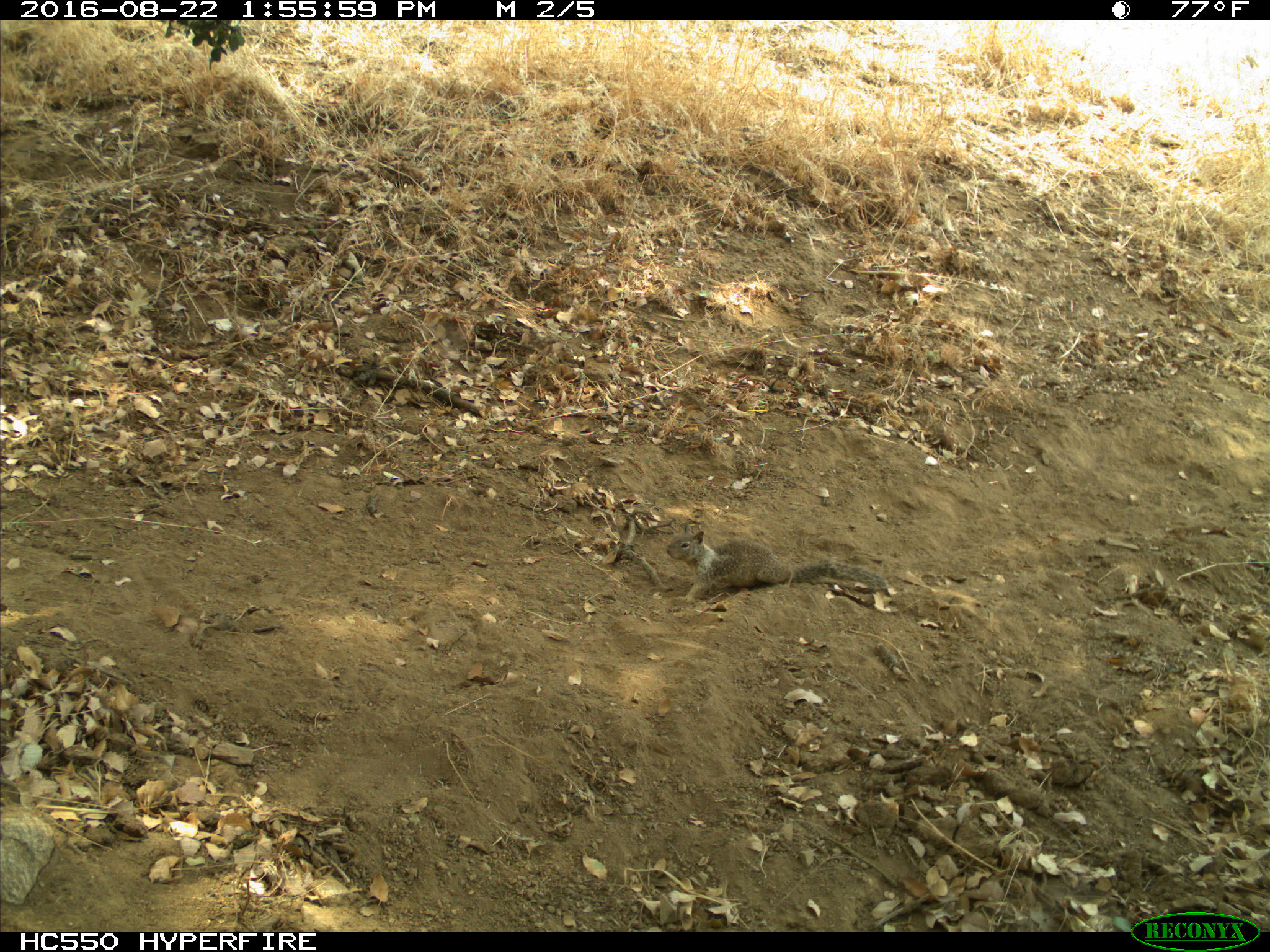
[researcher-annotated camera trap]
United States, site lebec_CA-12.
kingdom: Animalia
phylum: Chordata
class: Mammalia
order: Rodentia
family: Sciuridae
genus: Otospermophilus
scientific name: Otospermophilus beecheyi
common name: california ground squirrel